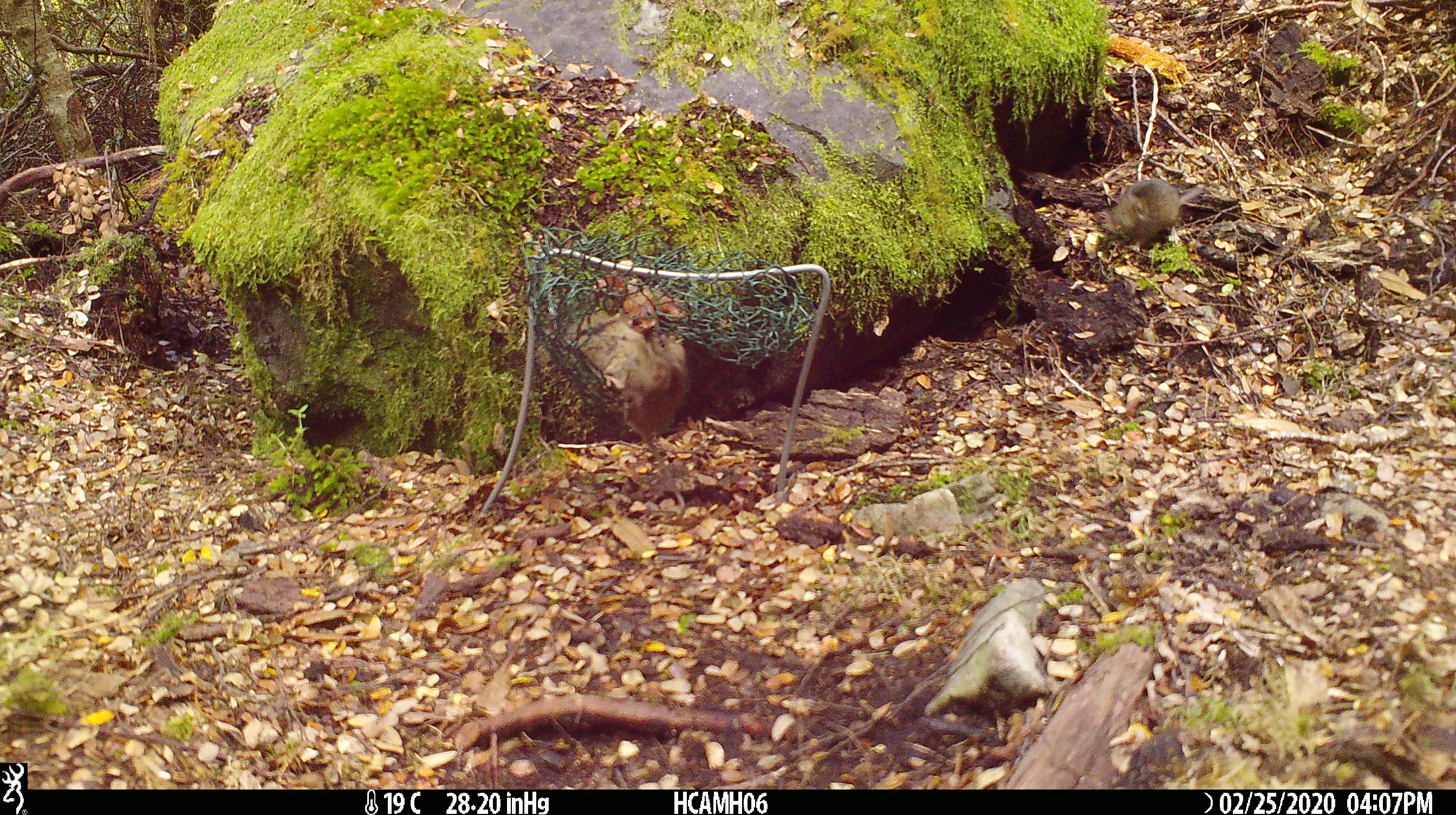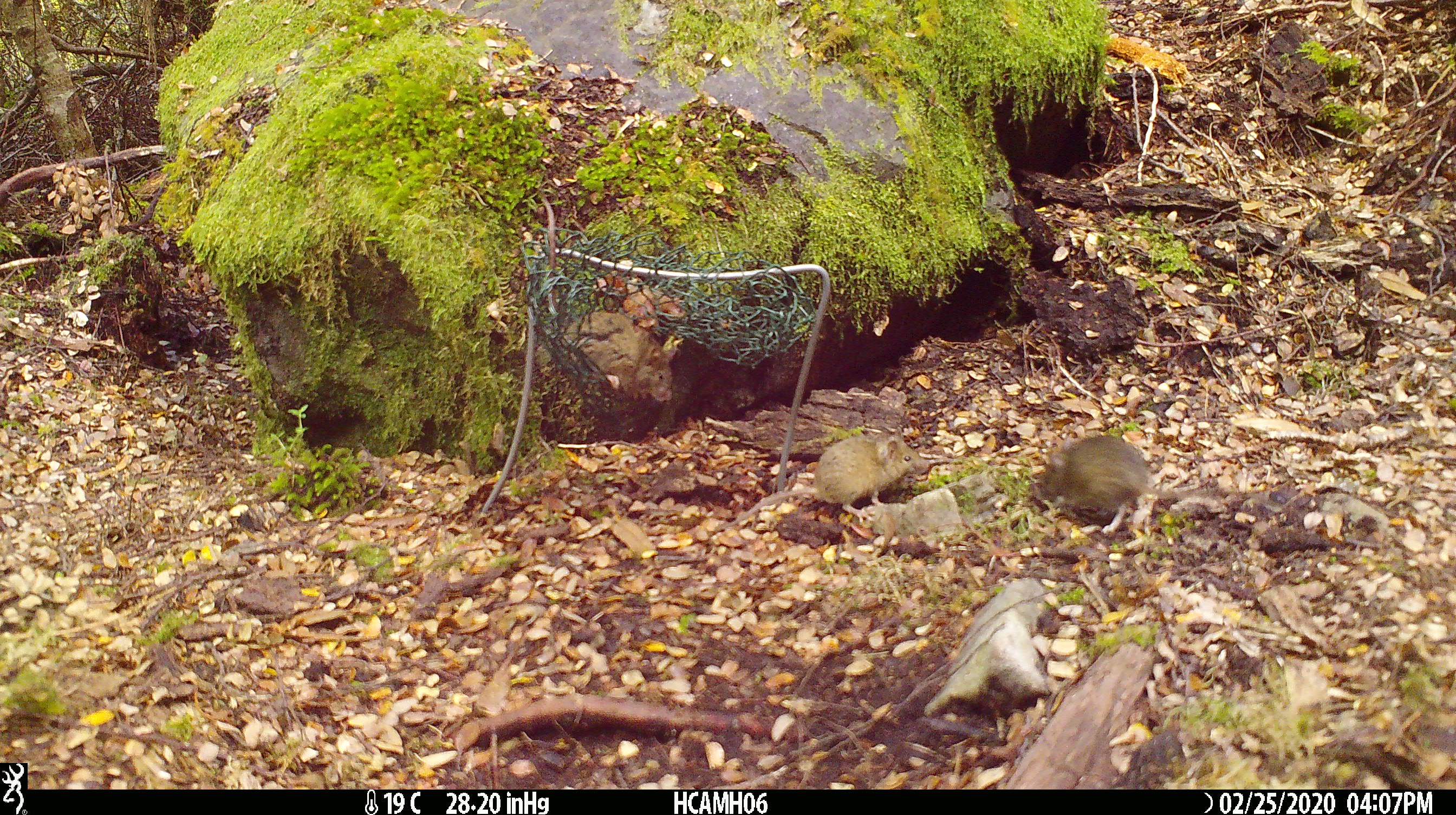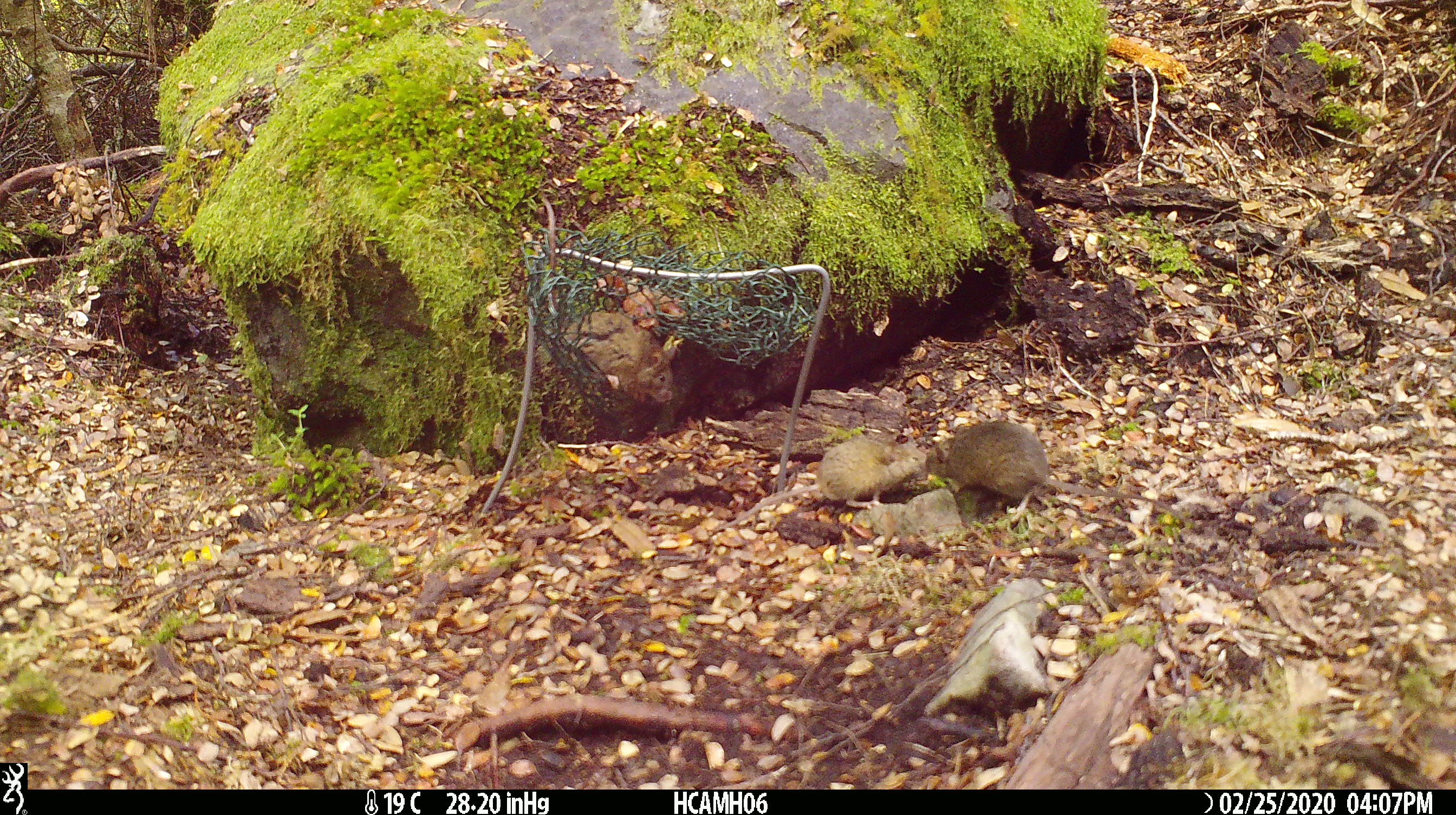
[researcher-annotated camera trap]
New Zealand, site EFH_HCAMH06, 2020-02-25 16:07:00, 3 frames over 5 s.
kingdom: Animalia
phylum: Chordata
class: Mammalia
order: Rodentia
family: Muridae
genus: Mus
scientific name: Mus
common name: mouse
Mouse (Mus).